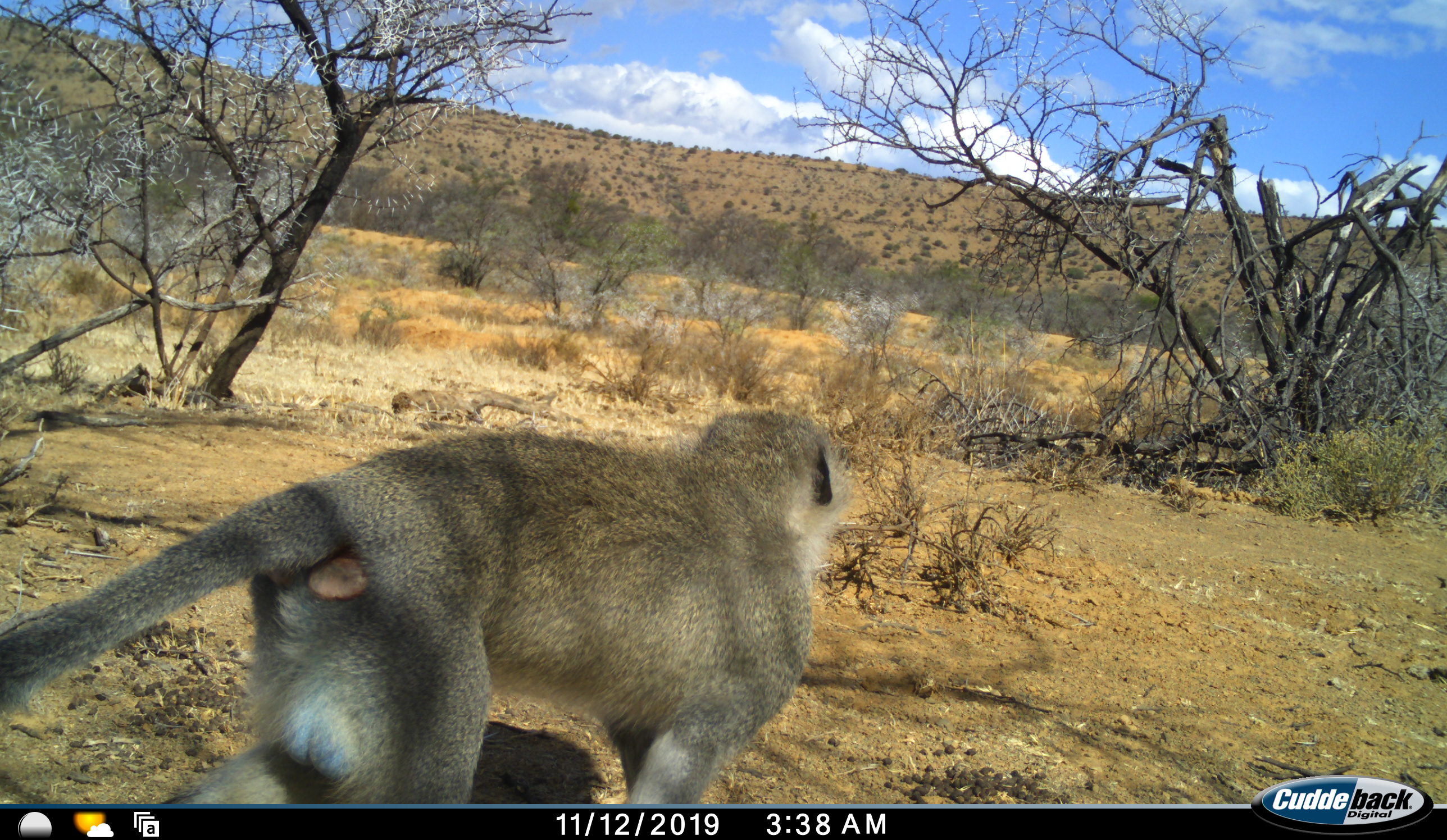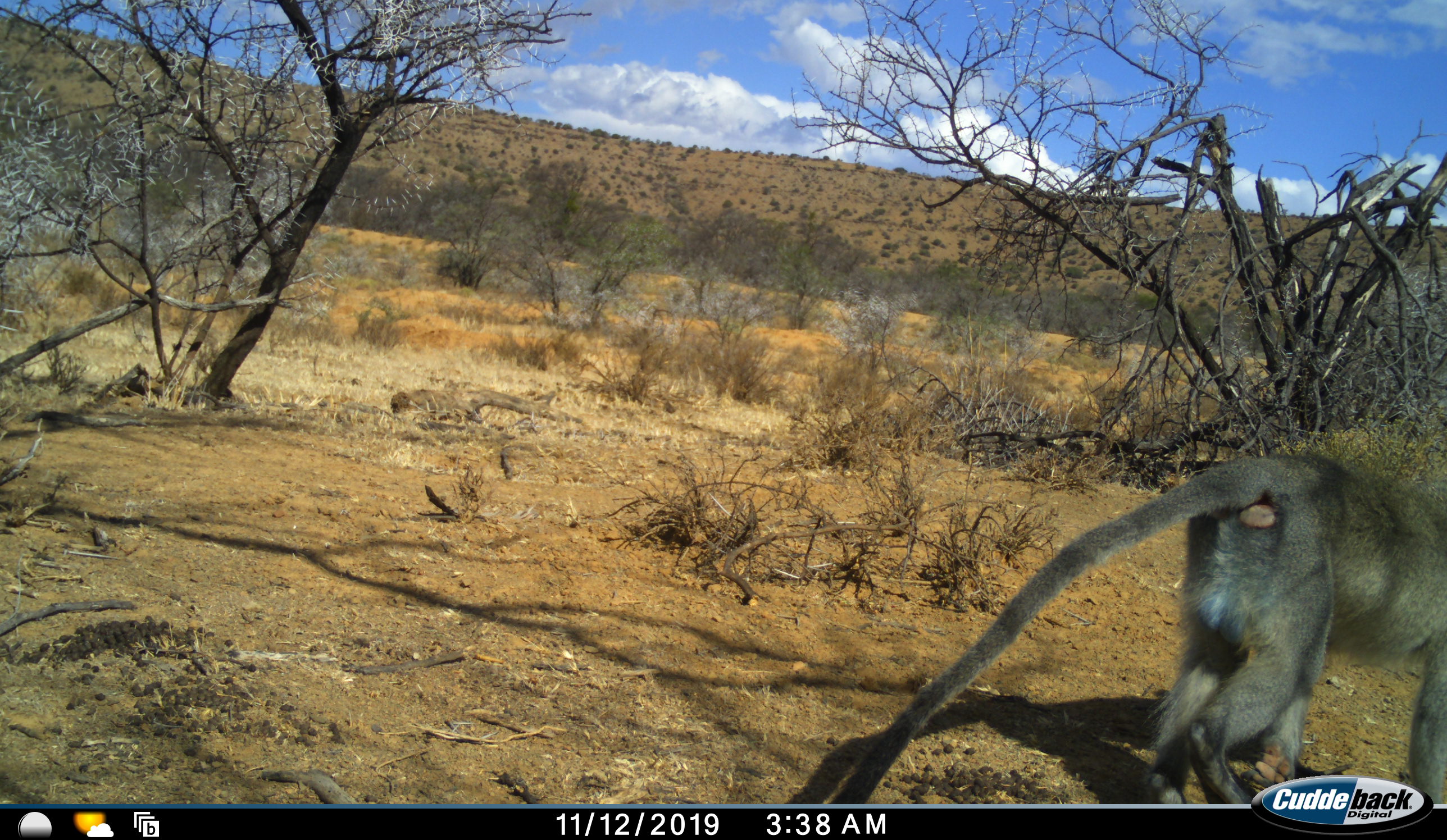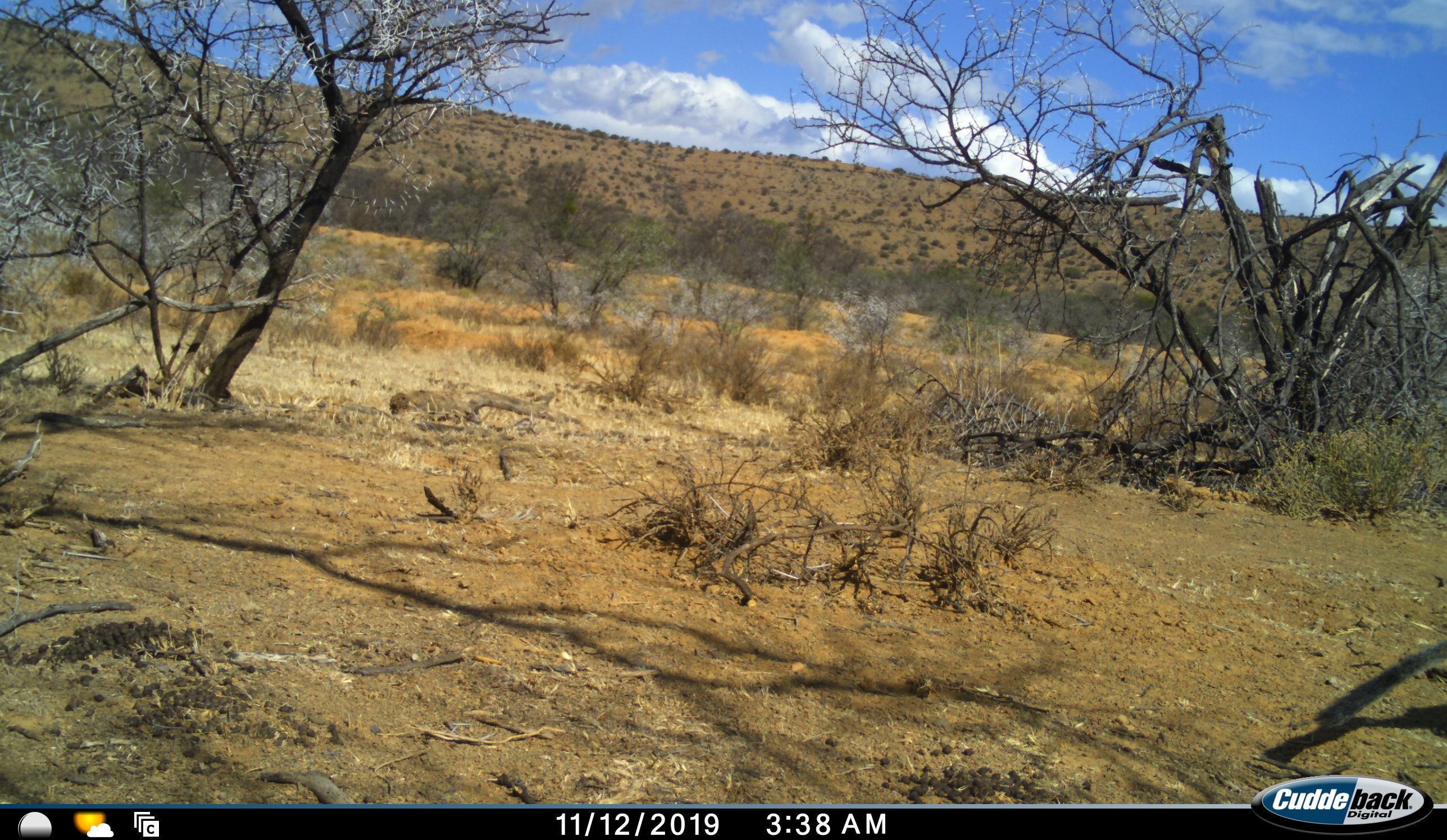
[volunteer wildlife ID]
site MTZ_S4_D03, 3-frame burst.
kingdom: Animalia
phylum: Chordata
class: Mammalia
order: Primates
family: Cercopithecidae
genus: Chlorocebus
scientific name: Chlorocebus pygerythrus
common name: vervet monkey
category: monkeyvervet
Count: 1.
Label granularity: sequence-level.